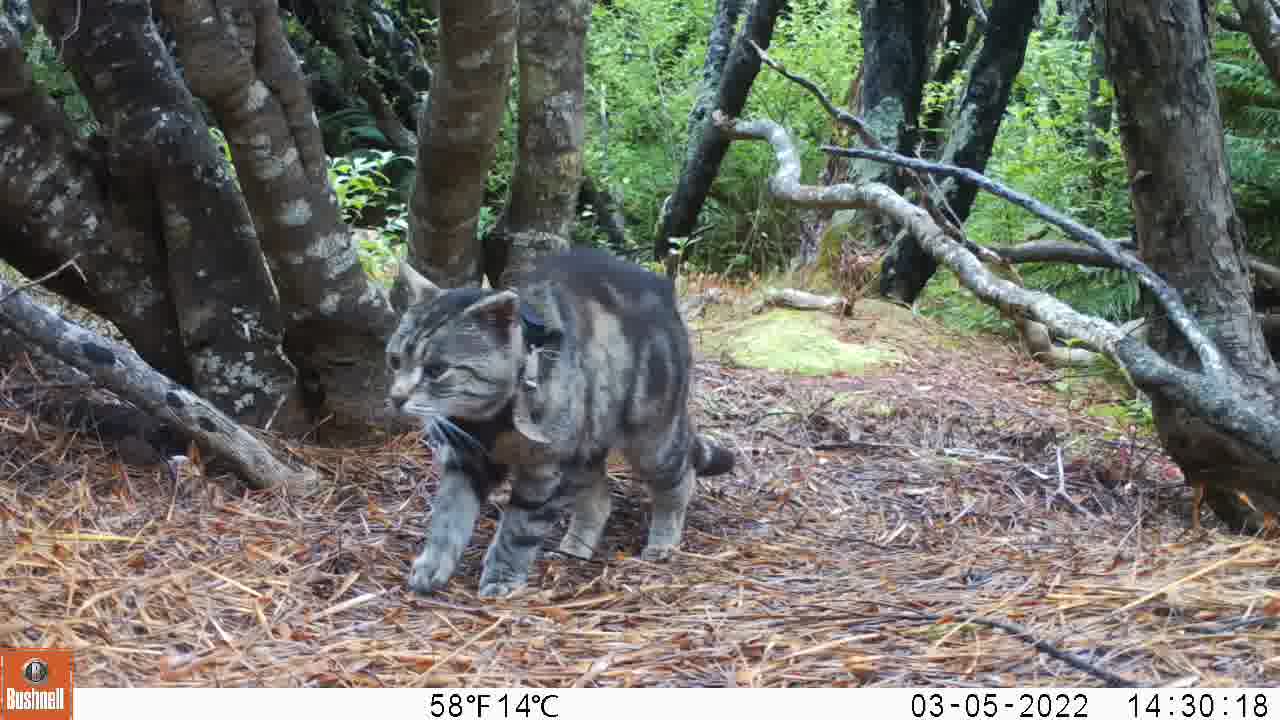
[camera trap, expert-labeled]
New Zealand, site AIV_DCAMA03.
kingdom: Animalia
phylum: Chordata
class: Mammalia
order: Carnivora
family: Felidae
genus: Felis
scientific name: Felis catus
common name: domestic cat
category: cat